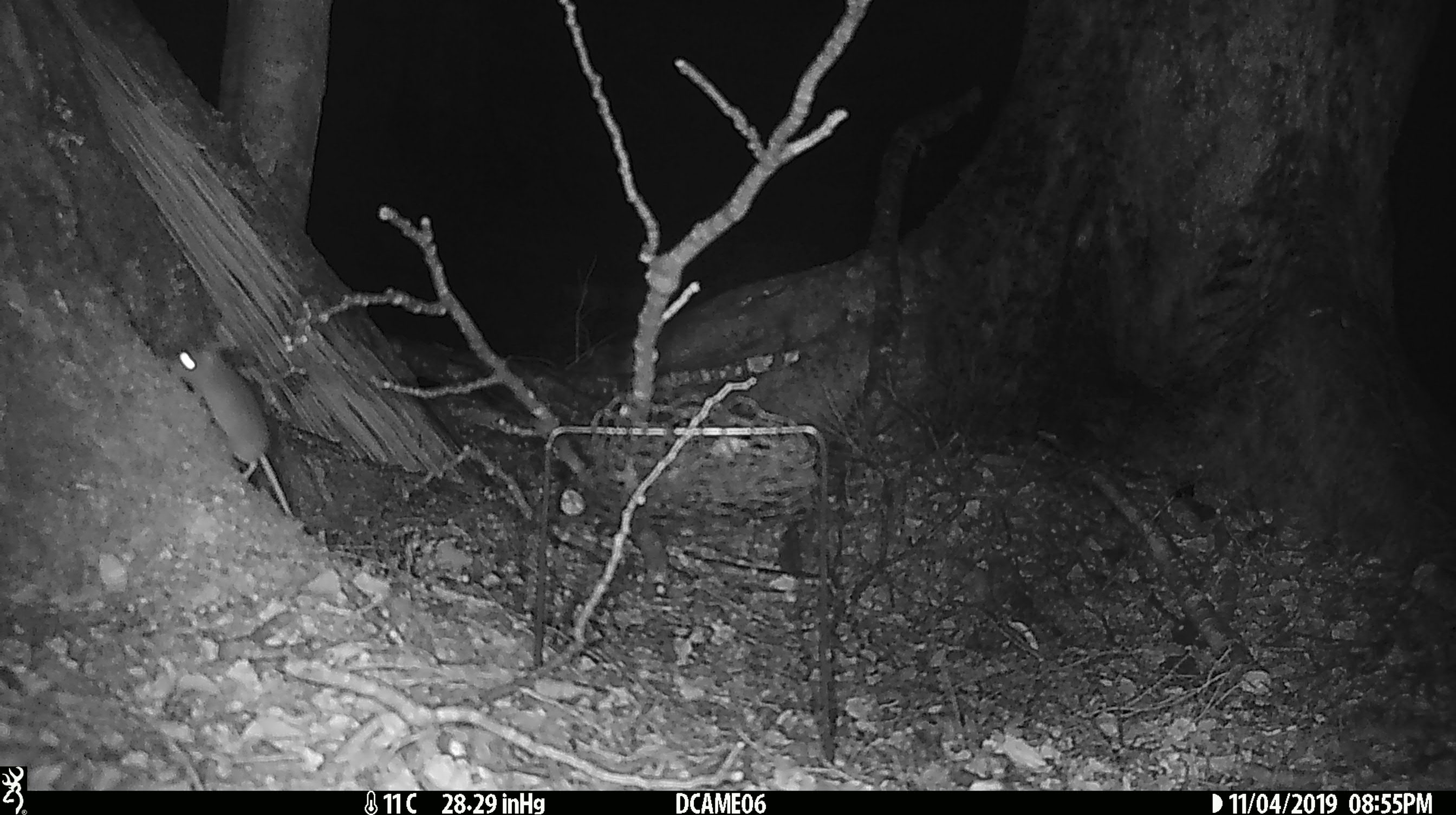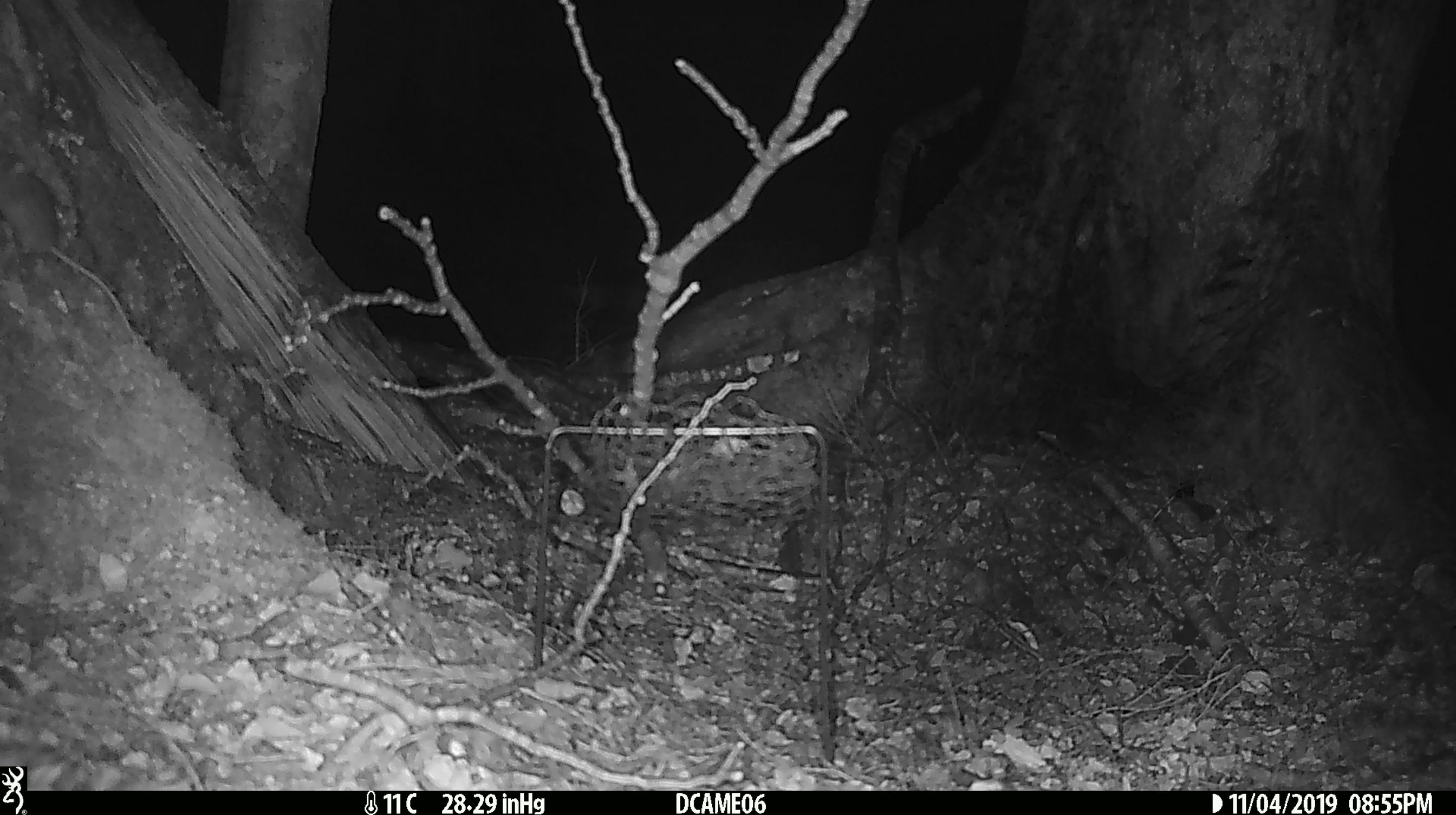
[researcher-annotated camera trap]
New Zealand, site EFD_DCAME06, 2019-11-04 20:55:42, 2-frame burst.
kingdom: Animalia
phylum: Chordata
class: Mammalia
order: Rodentia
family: Muridae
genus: Mus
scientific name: Mus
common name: mouse